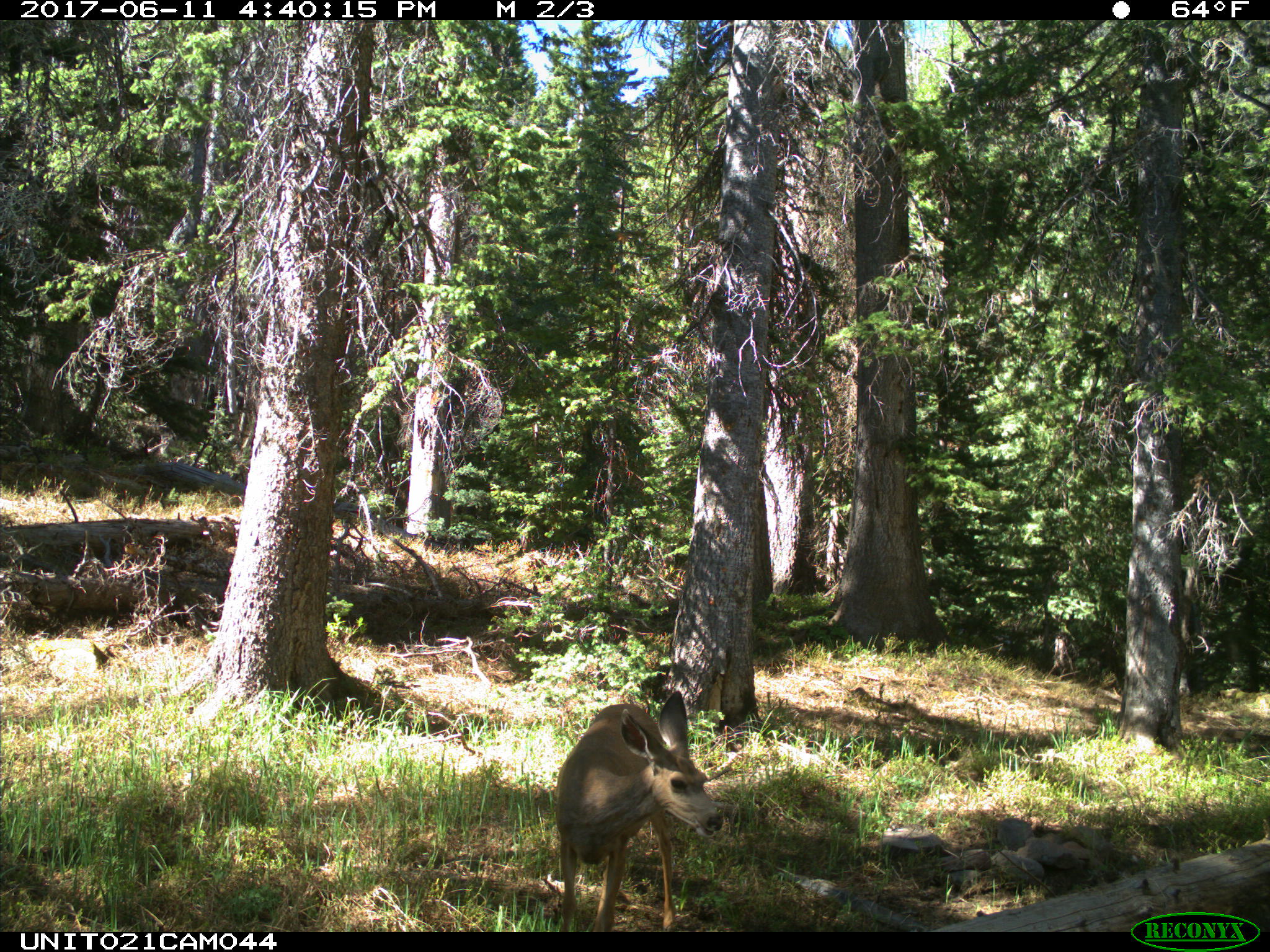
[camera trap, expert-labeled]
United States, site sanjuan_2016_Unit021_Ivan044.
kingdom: Animalia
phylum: Chordata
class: Mammalia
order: Artiodactyla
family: Cervidae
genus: Odocoileus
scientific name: Odocoileus hemionus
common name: mule deer